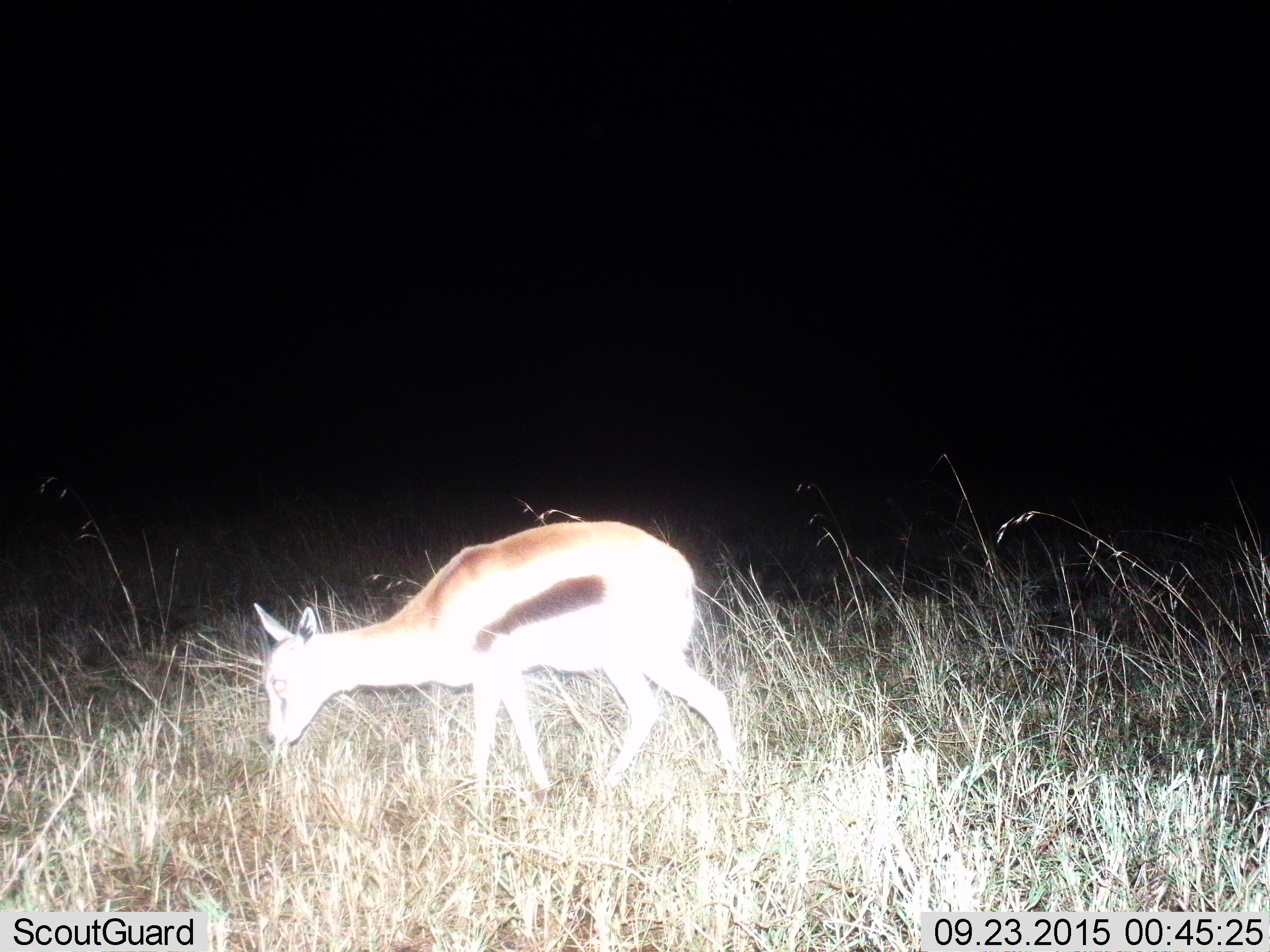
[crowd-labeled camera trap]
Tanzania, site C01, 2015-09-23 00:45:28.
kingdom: Animalia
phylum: Chordata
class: Mammalia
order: Artiodactyla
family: Bovidae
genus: Eudorcas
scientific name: Eudorcas thomsonii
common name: thomson's gazelle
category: gazellethomsons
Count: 1.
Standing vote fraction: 35%.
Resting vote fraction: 0%.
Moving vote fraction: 18%.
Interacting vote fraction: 0%.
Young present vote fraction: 12%.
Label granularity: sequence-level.